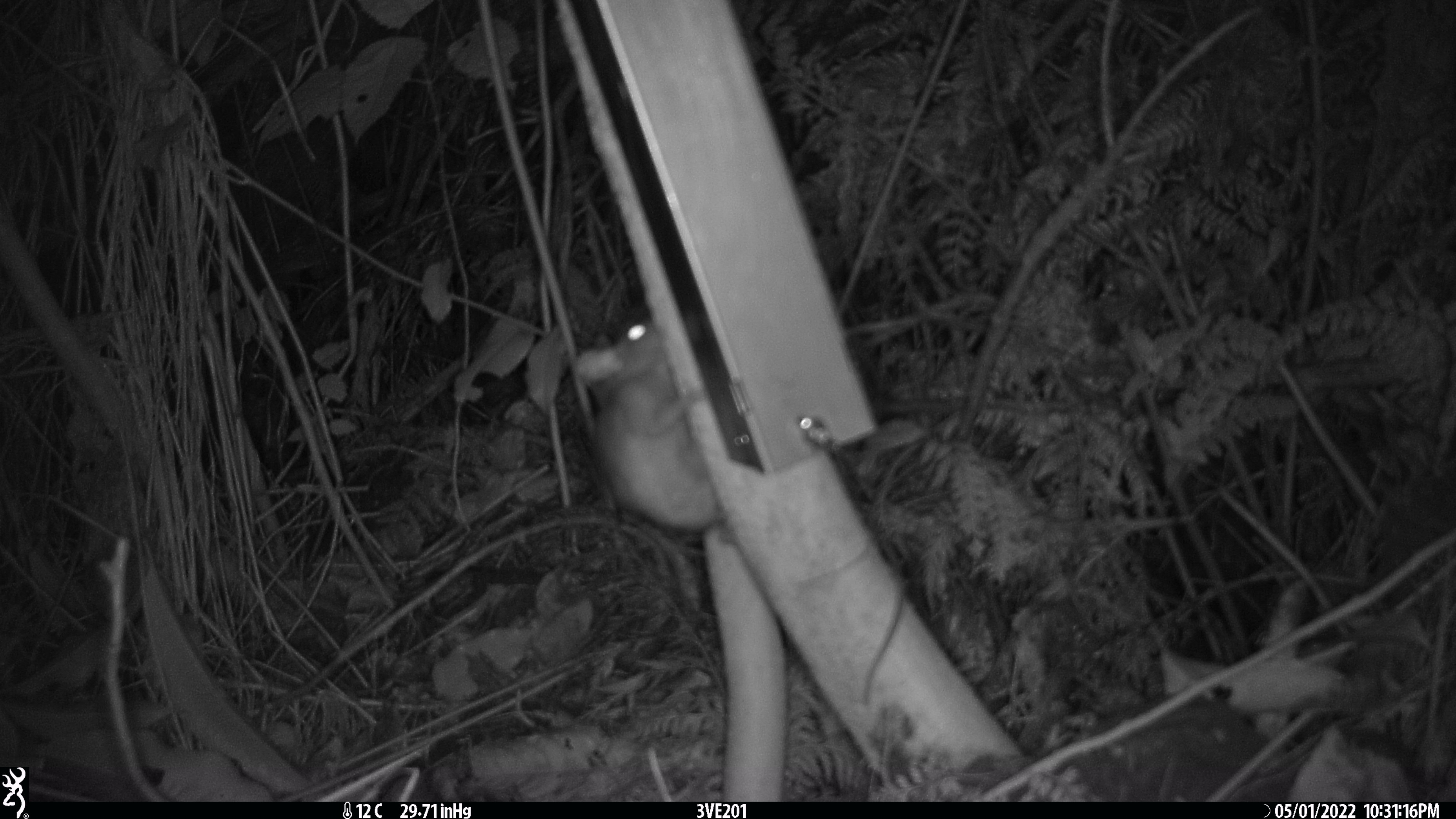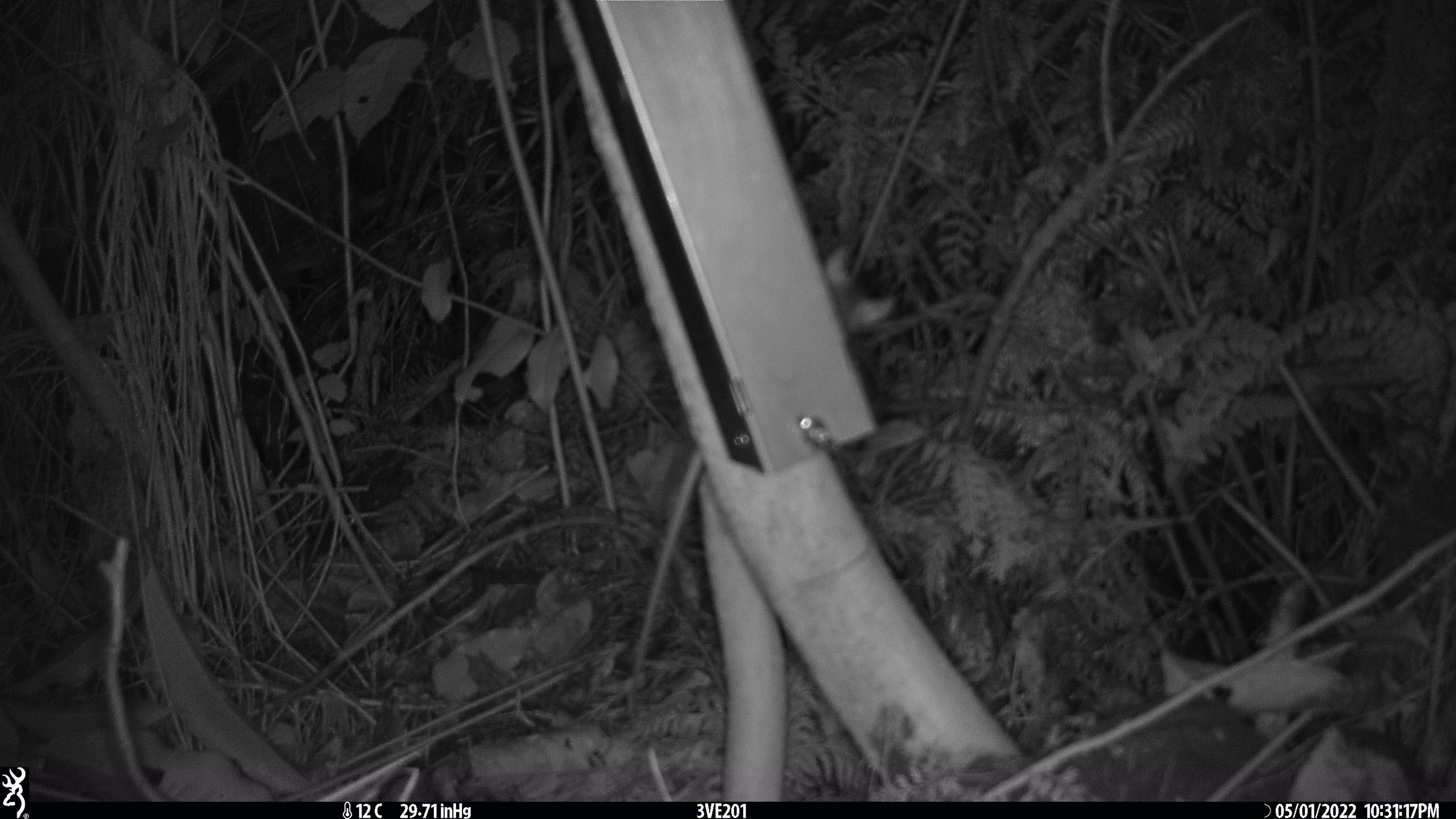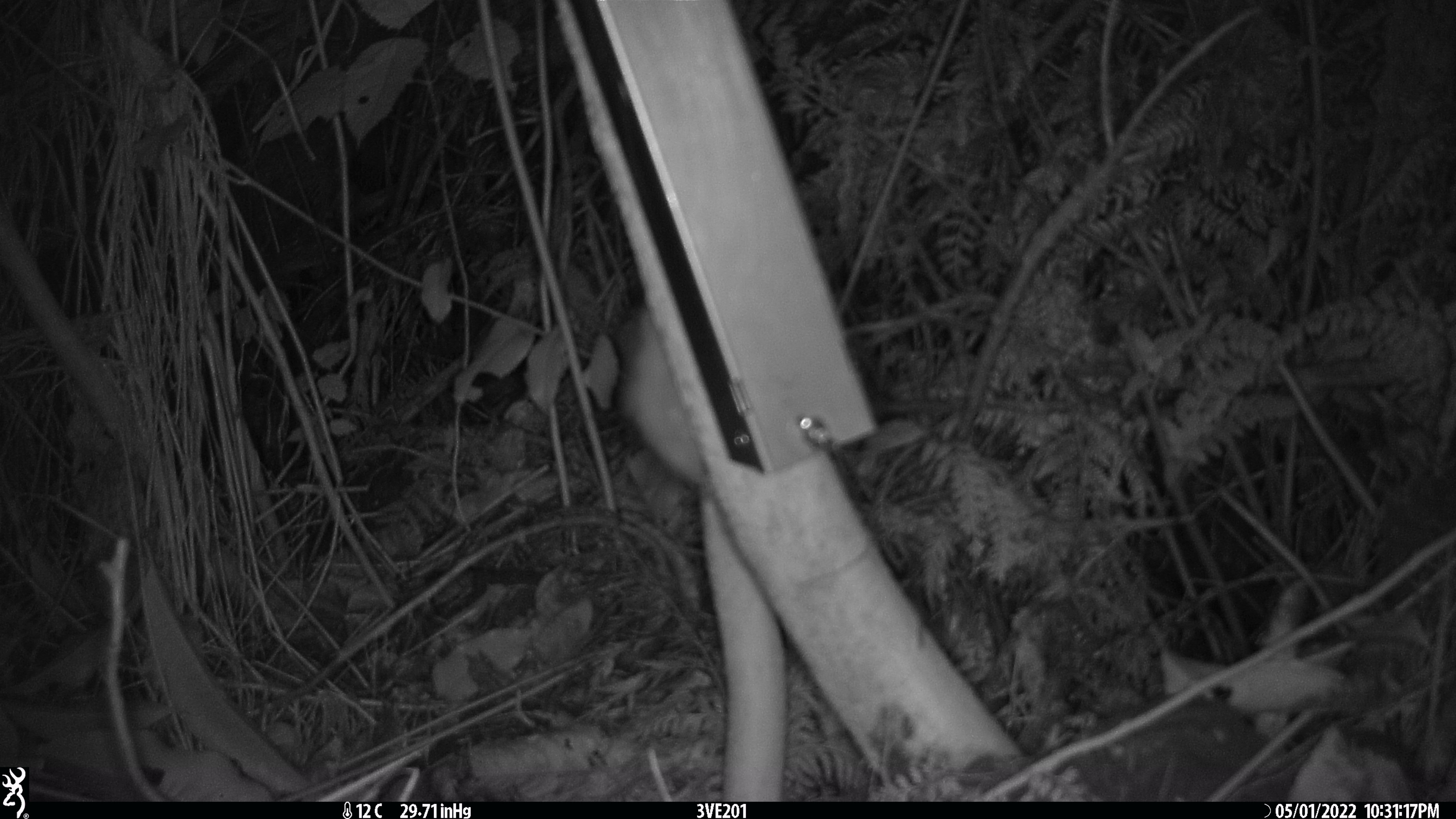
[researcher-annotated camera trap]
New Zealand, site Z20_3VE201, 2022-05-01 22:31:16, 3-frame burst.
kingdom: Animalia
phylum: Chordata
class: Mammalia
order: Rodentia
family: Muridae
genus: Rattus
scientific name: Rattus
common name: rat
Rat (Rattus).